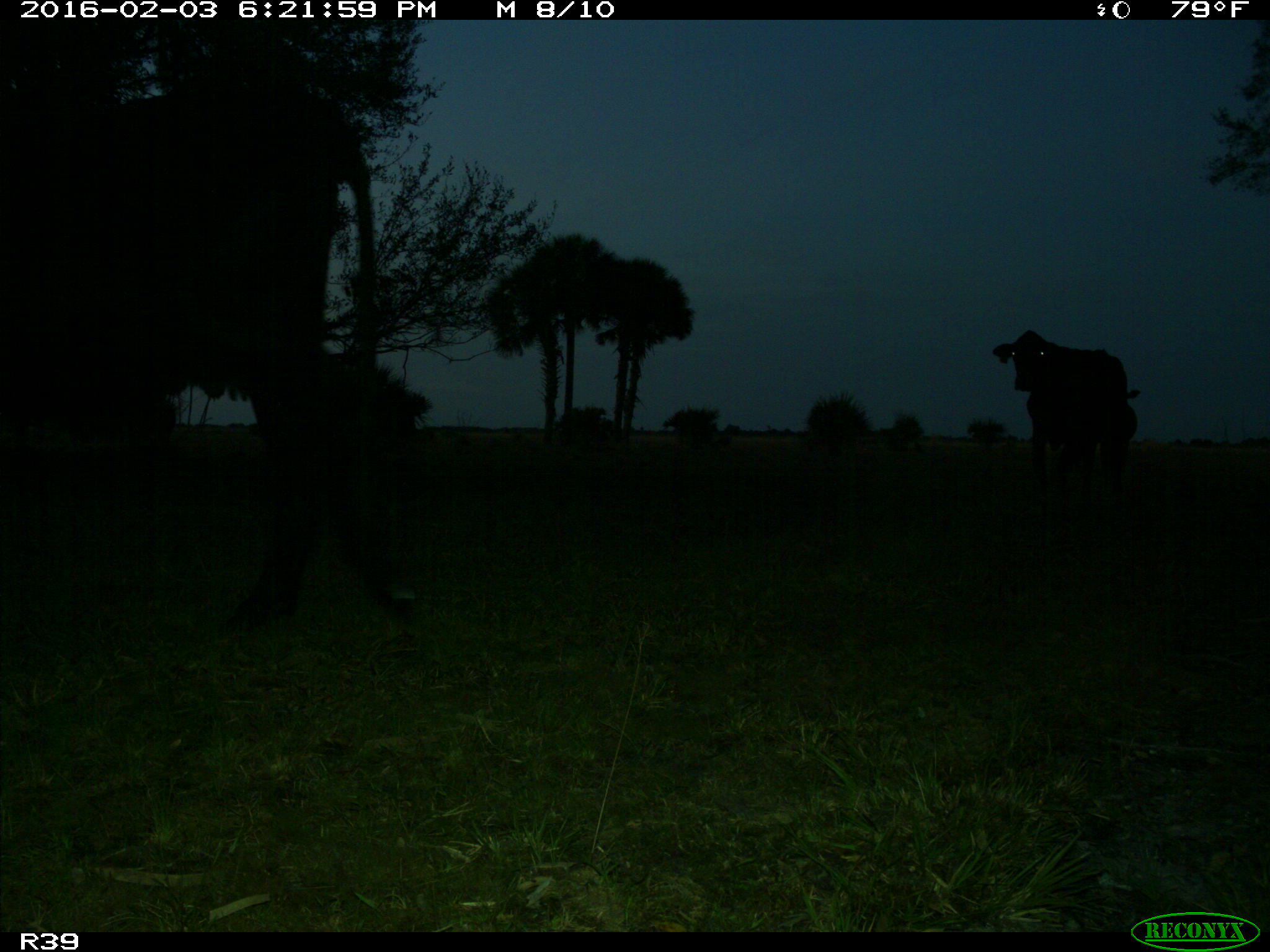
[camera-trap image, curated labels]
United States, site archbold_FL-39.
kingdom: Animalia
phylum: Chordata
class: Mammalia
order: Artiodactyla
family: Bovidae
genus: Bos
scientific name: Bos taurus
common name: domestic cow